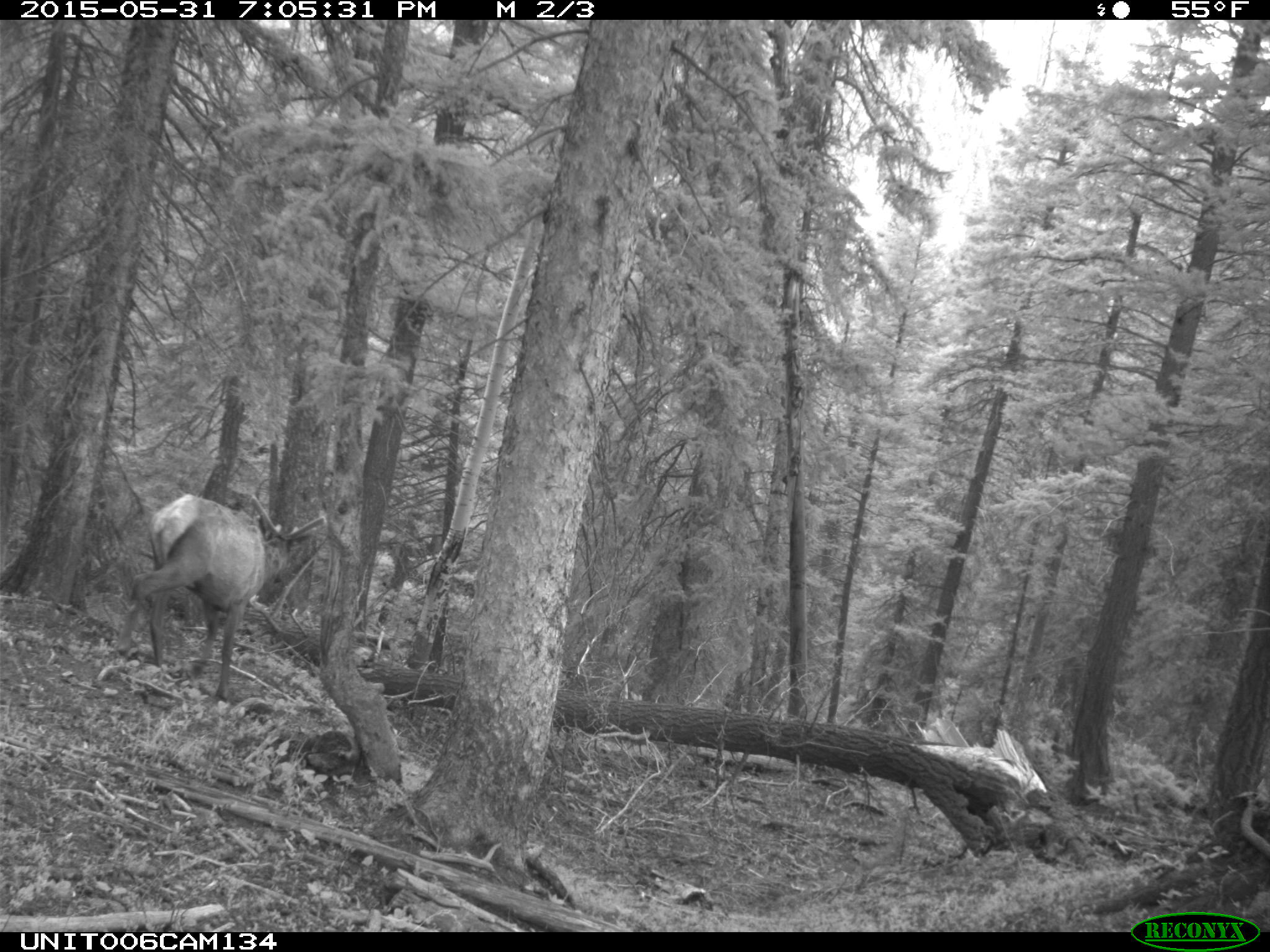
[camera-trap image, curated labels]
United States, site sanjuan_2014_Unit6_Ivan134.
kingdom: Animalia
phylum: Chordata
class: Mammalia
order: Artiodactyla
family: Cervidae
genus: Cervus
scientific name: Cervus elaphus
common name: red deer